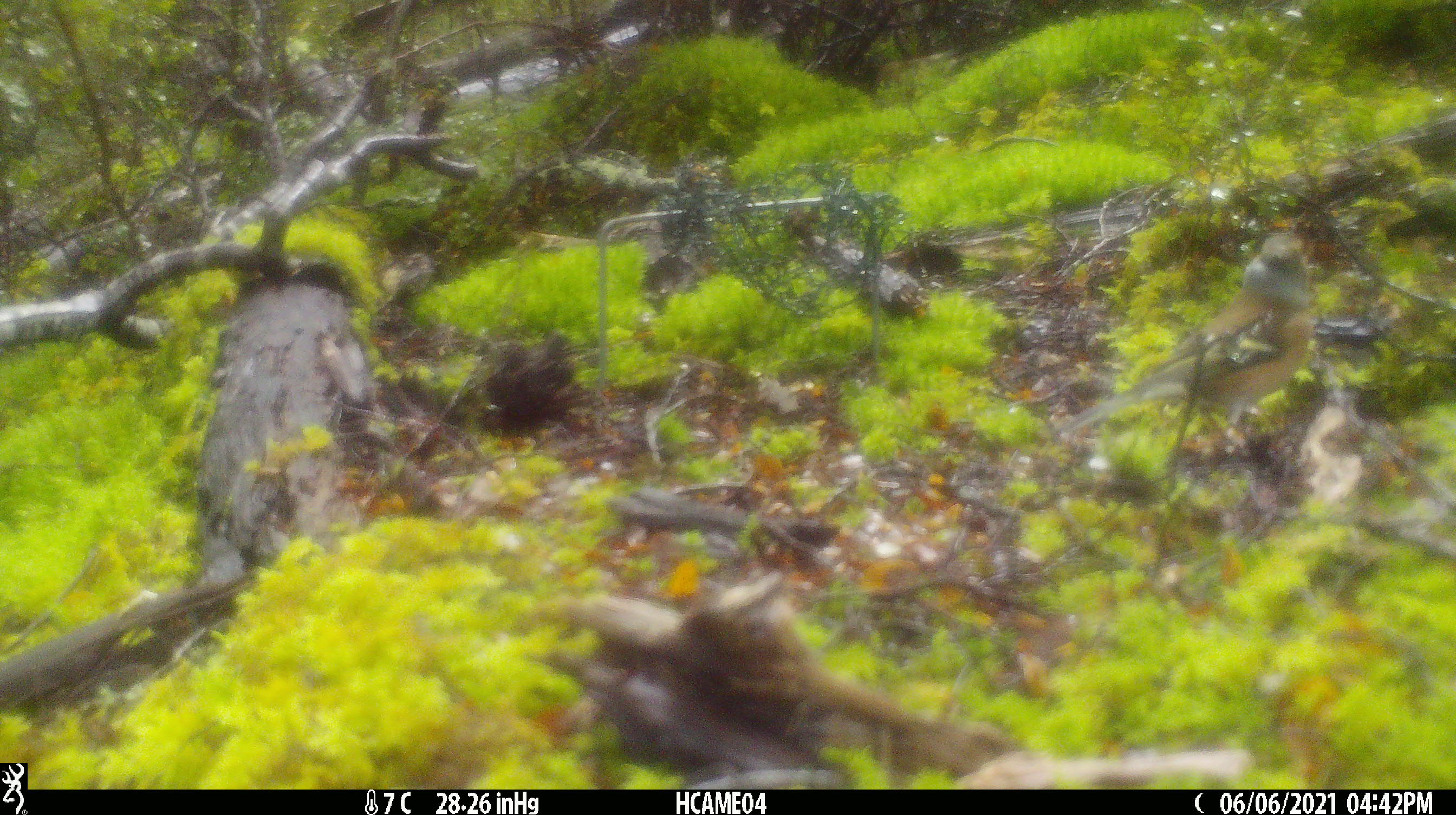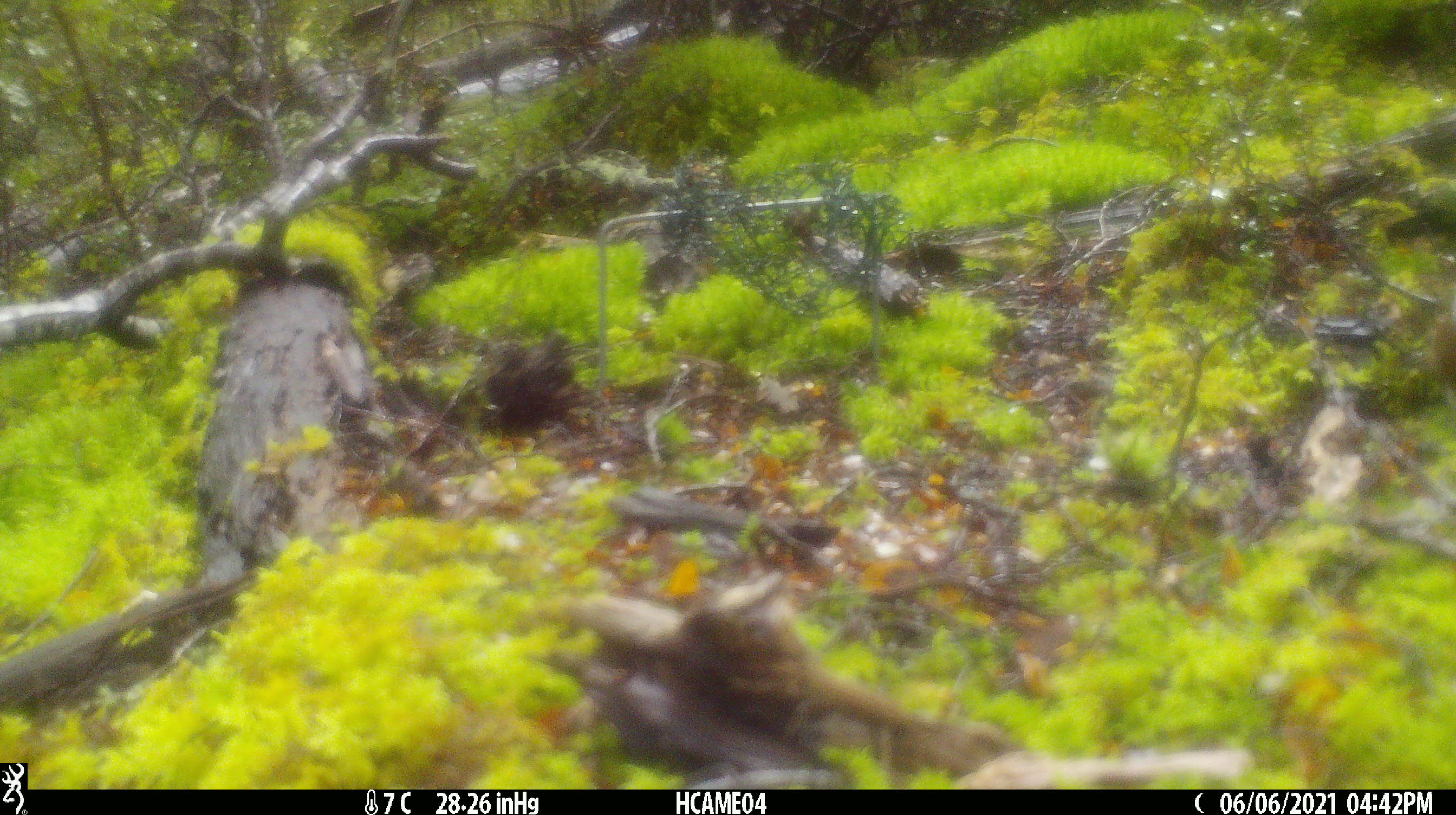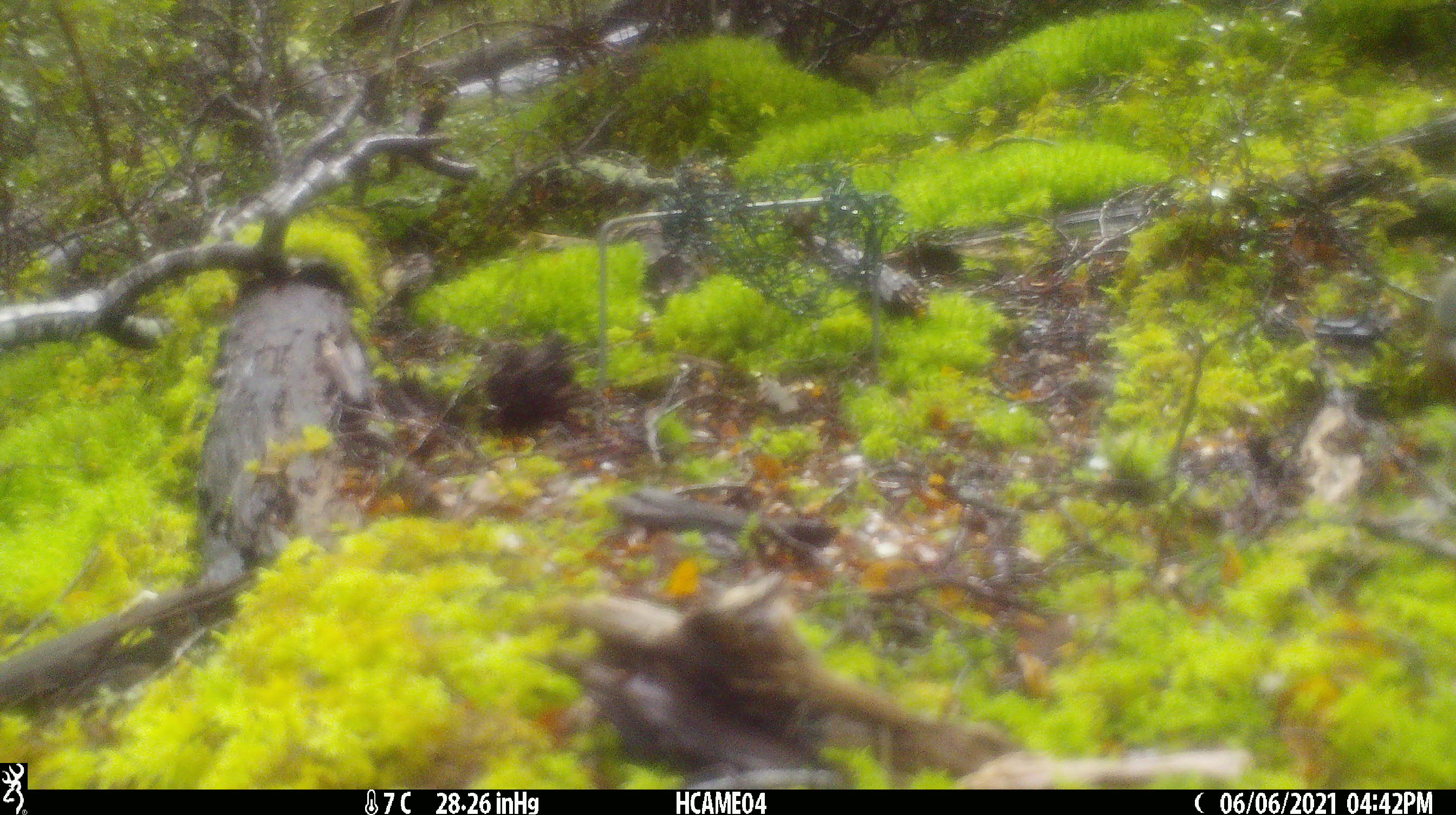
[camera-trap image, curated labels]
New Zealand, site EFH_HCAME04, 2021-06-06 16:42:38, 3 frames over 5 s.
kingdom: Animalia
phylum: Chordata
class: Aves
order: Passeriformes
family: Fringillidae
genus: Fringilla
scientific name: Fringilla coelebs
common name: common chaffinch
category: chaffinch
Chaffinch (common chaffinch) (Fringilla coelebs).